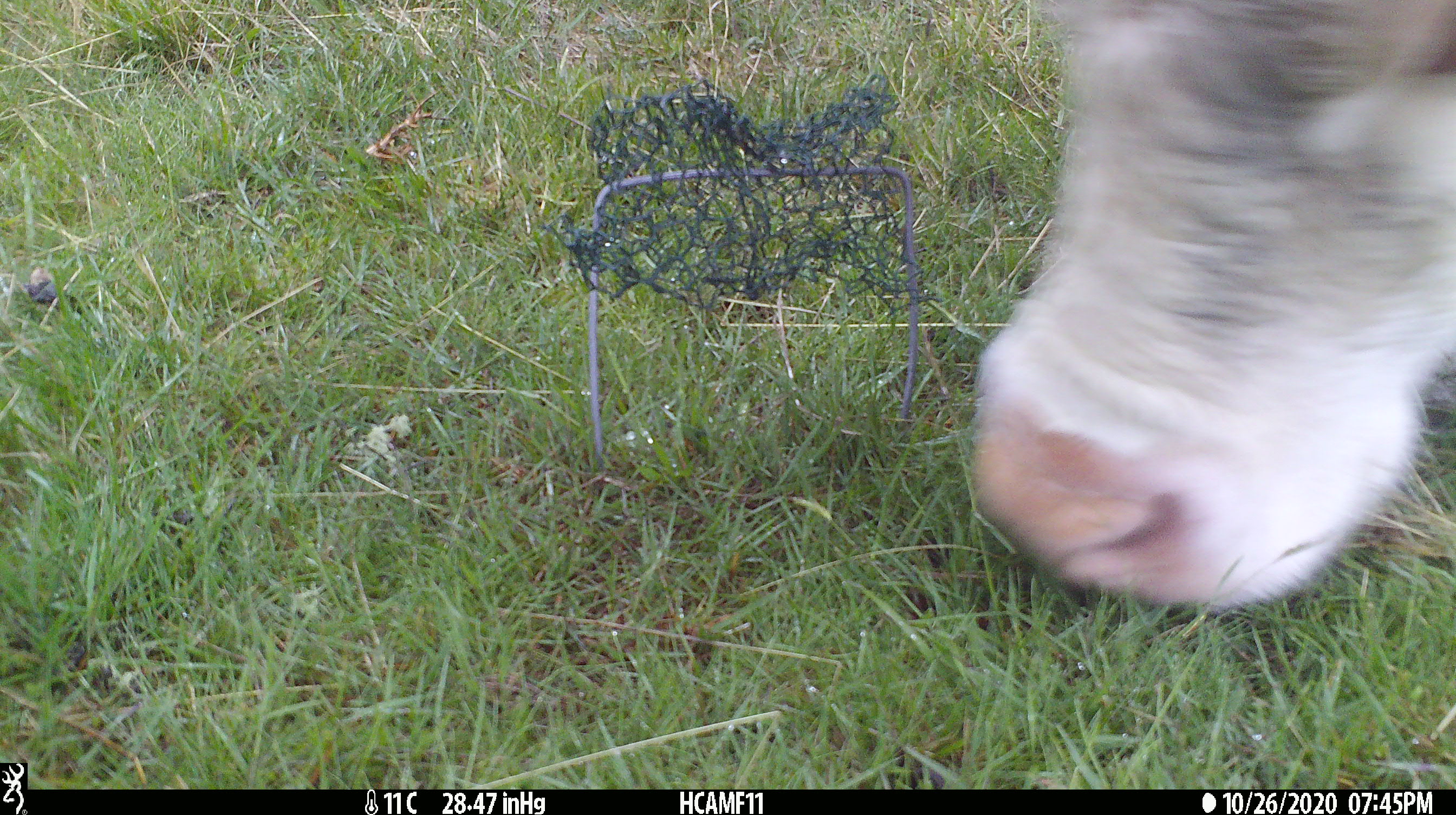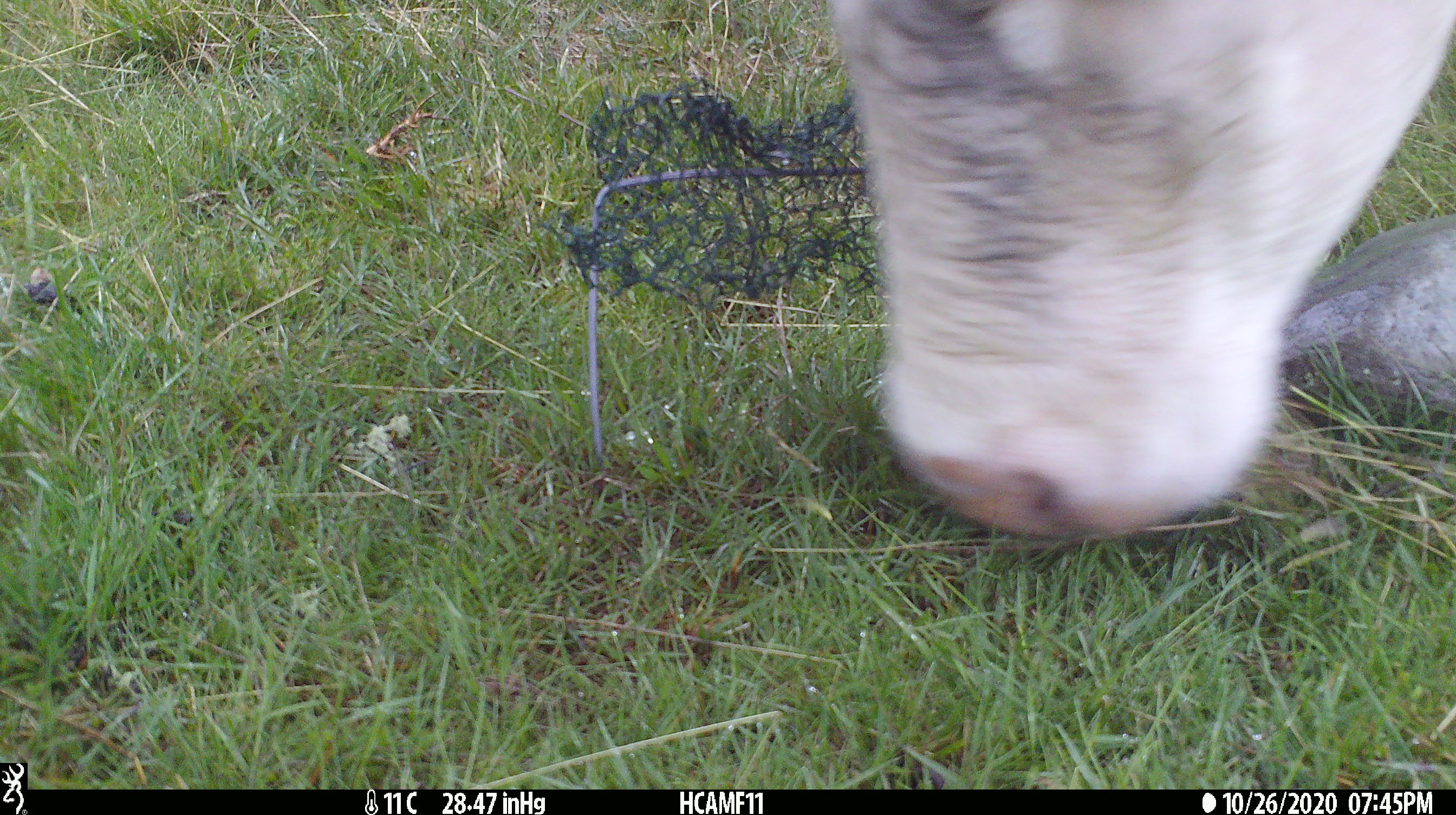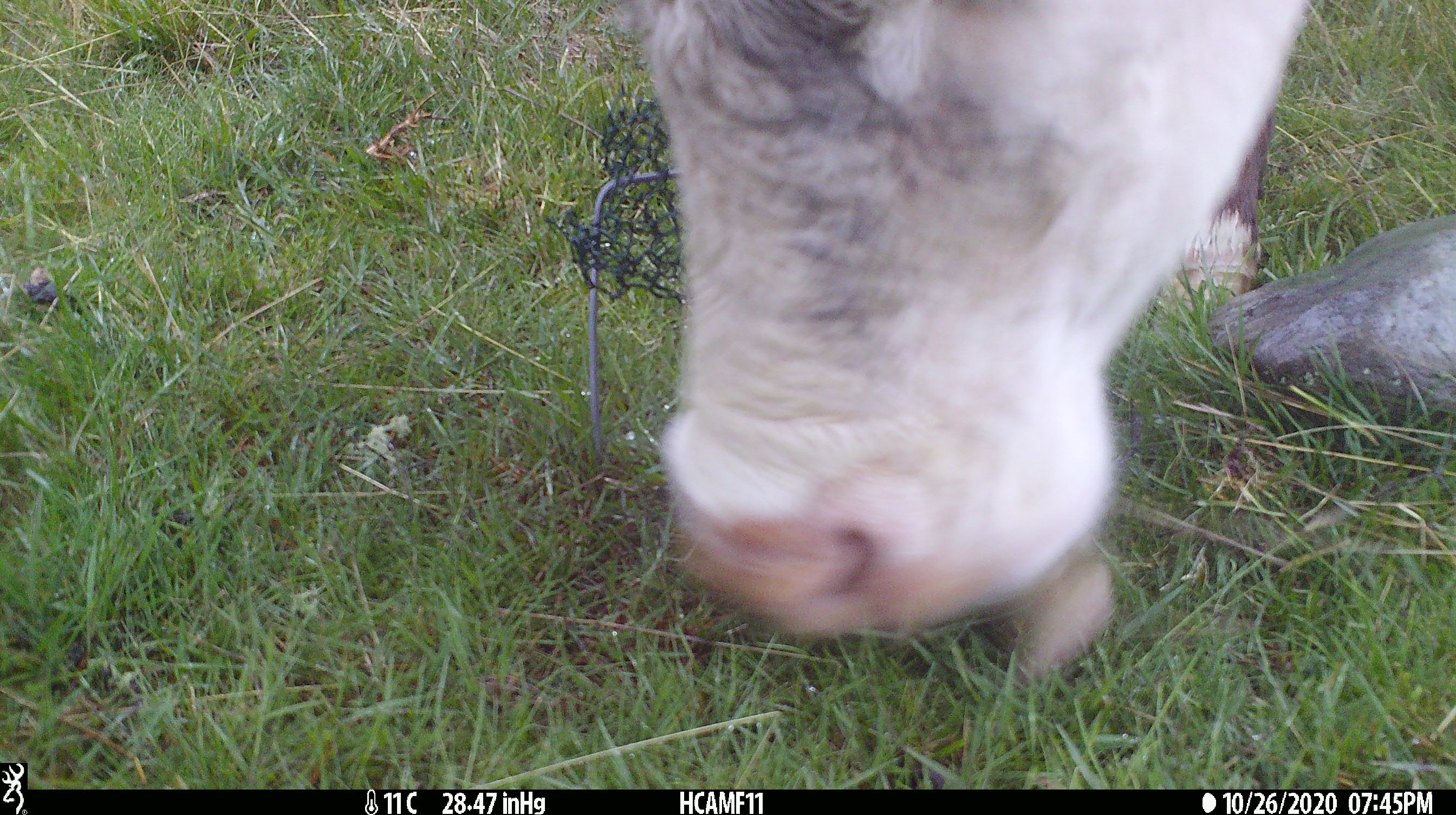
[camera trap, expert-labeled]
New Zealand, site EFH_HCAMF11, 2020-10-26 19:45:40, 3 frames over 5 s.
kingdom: Animalia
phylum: Chordata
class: Mammalia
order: Artiodactyla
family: Bovidae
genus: Bos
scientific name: Bos taurus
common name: domestic cow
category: cow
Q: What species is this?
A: Cow (domestic cow) (Bos taurus).